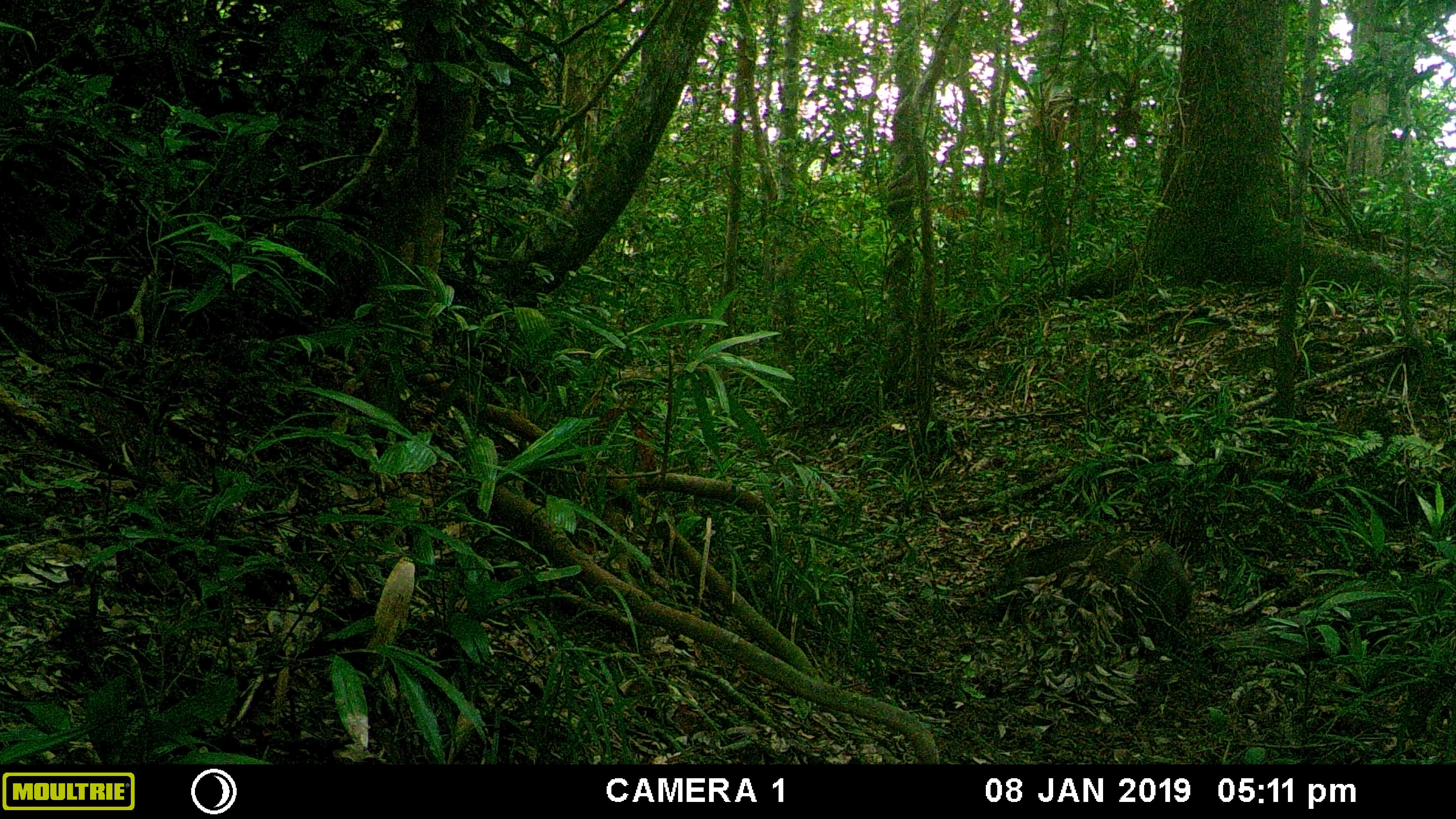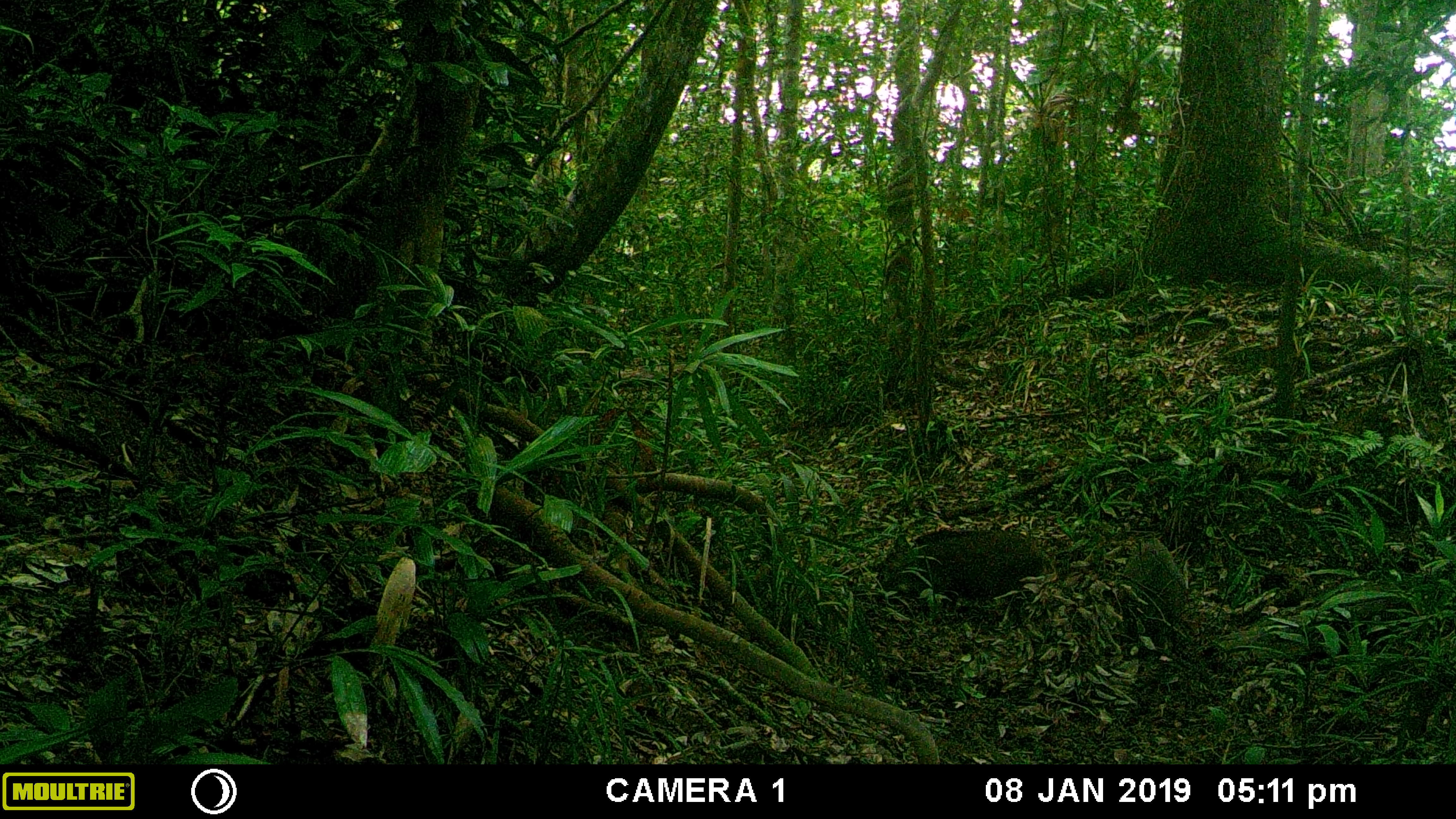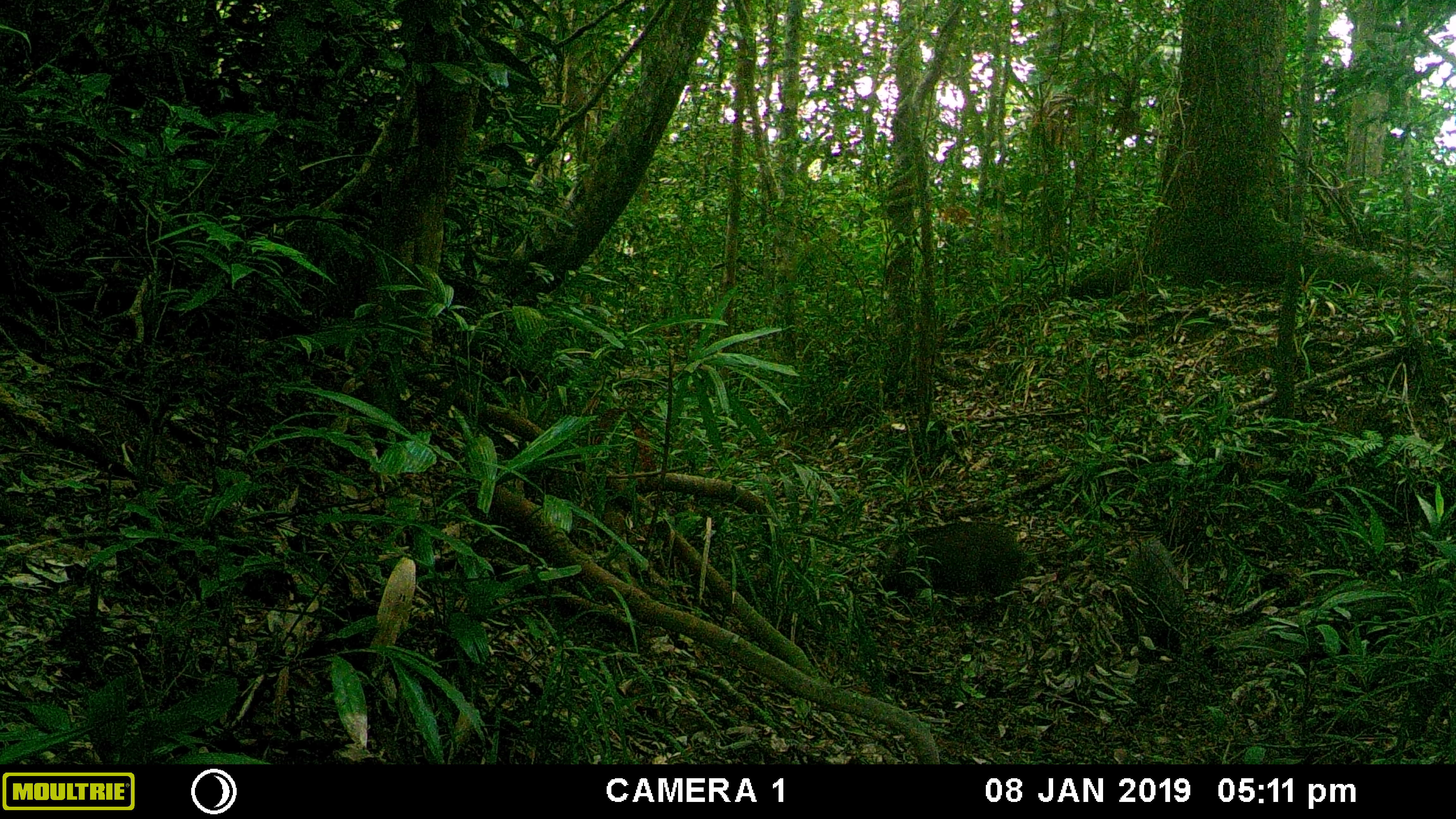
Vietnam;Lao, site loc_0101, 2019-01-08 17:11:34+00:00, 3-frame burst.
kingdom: Animalia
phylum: Chordata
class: Mammalia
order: Artiodactyla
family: Suidae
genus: Sus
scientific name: Sus scrofa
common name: eurasian wild pig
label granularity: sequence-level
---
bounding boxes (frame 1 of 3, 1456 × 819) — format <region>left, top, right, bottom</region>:
eurasian wild pig: <region>1124, 540, 1192, 635</region>; <region>1024, 538, 1098, 577</region>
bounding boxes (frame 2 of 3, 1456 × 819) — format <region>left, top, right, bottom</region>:
eurasian wild pig: <region>873, 527, 1055, 624</region>; <region>1120, 536, 1186, 635</region>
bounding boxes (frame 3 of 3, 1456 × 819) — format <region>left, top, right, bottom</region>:
eurasian wild pig: <region>873, 521, 1032, 603</region>; <region>1119, 538, 1185, 636</region>